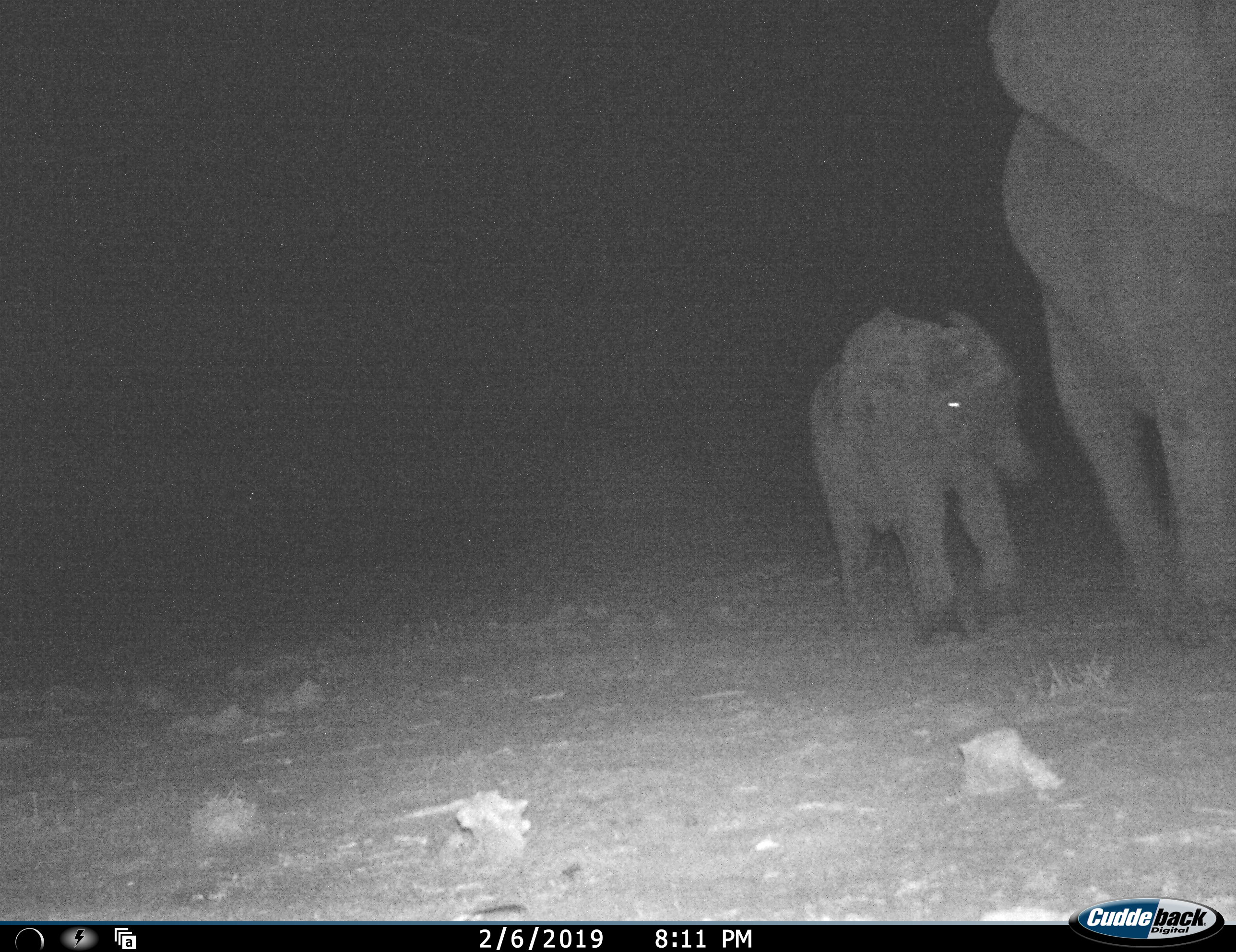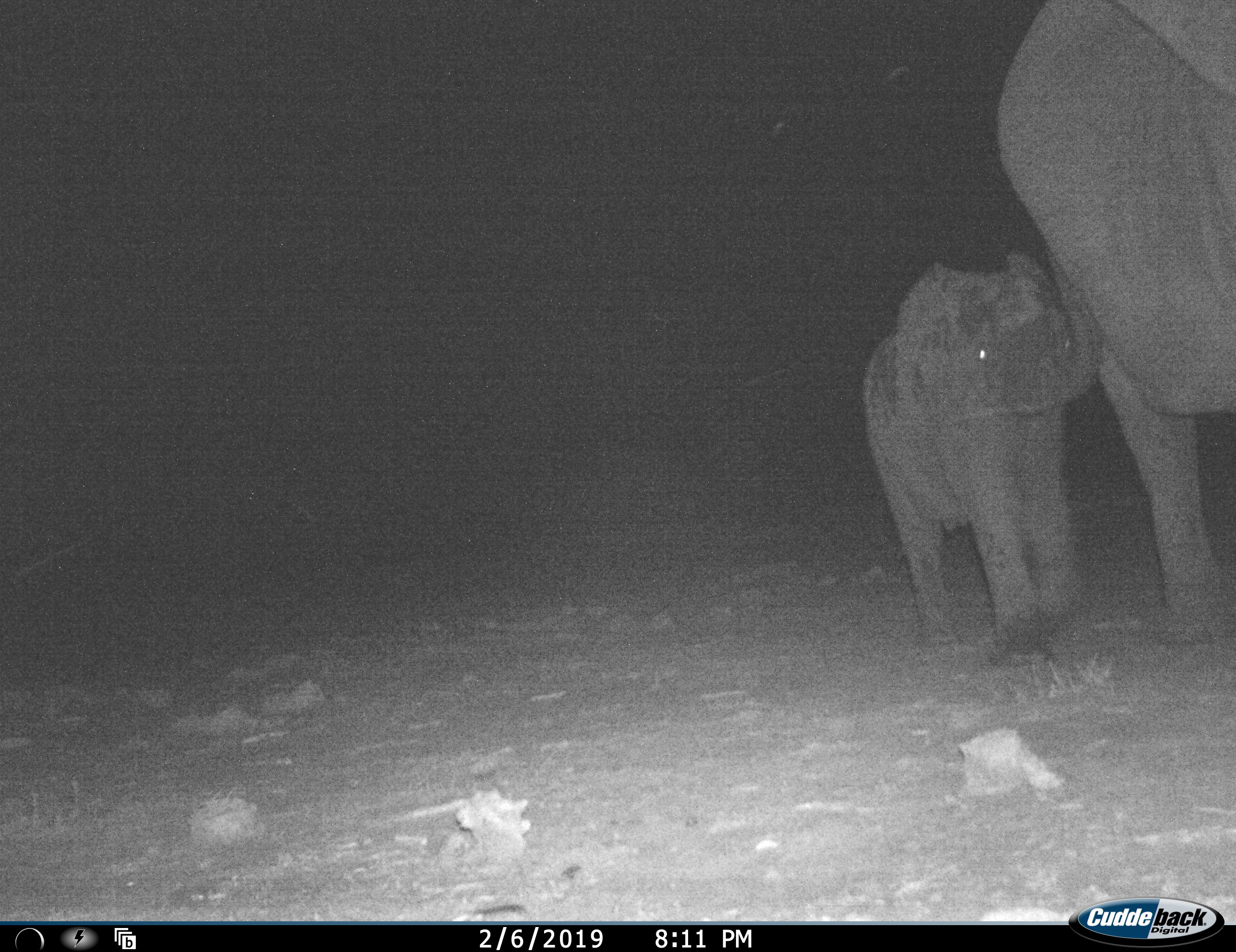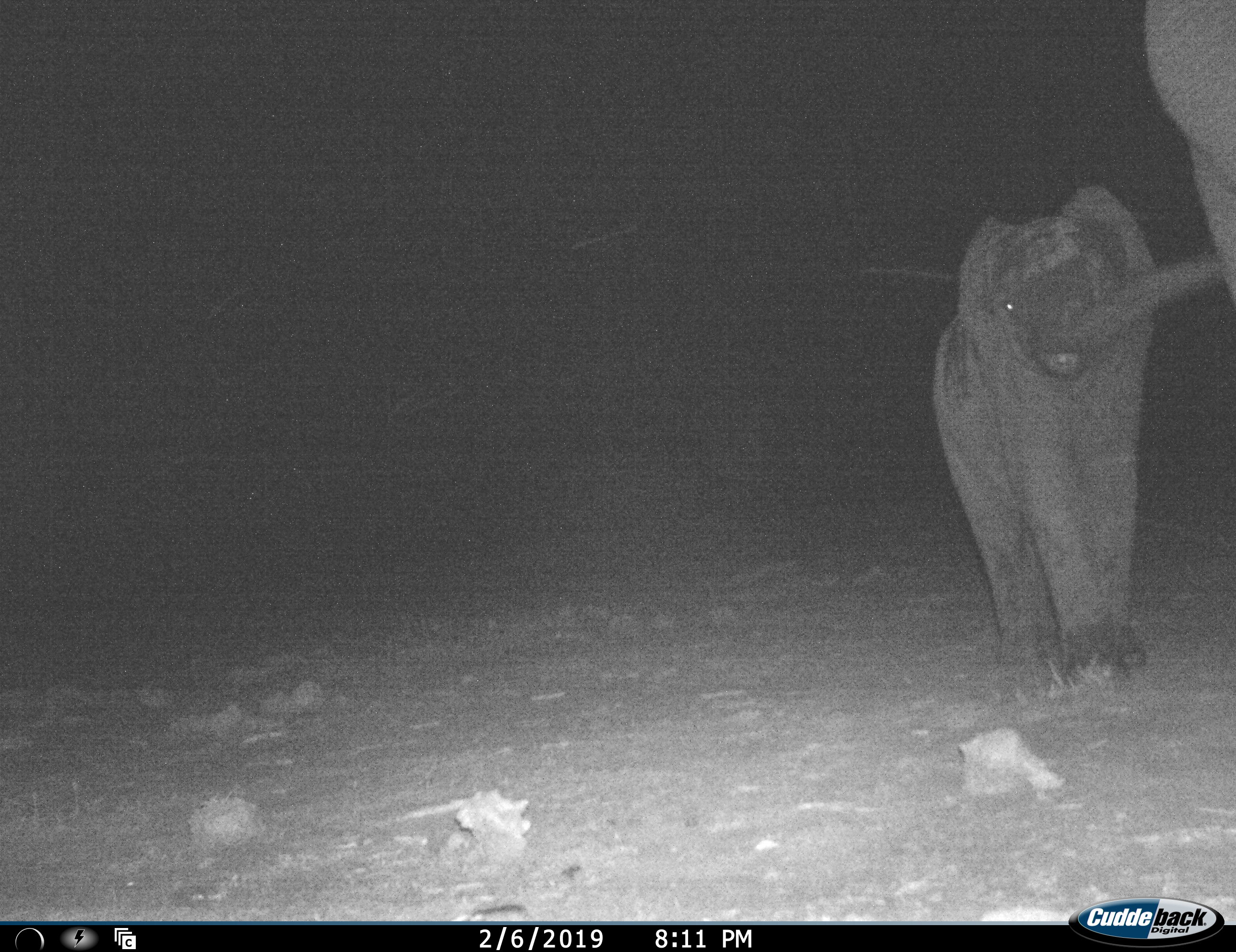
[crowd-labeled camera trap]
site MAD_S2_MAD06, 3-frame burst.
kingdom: Animalia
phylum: Chordata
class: Mammalia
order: Proboscidea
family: Elephantidae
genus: Loxodonta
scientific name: Loxodonta africana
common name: african bush elephant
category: elephant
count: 2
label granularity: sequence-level